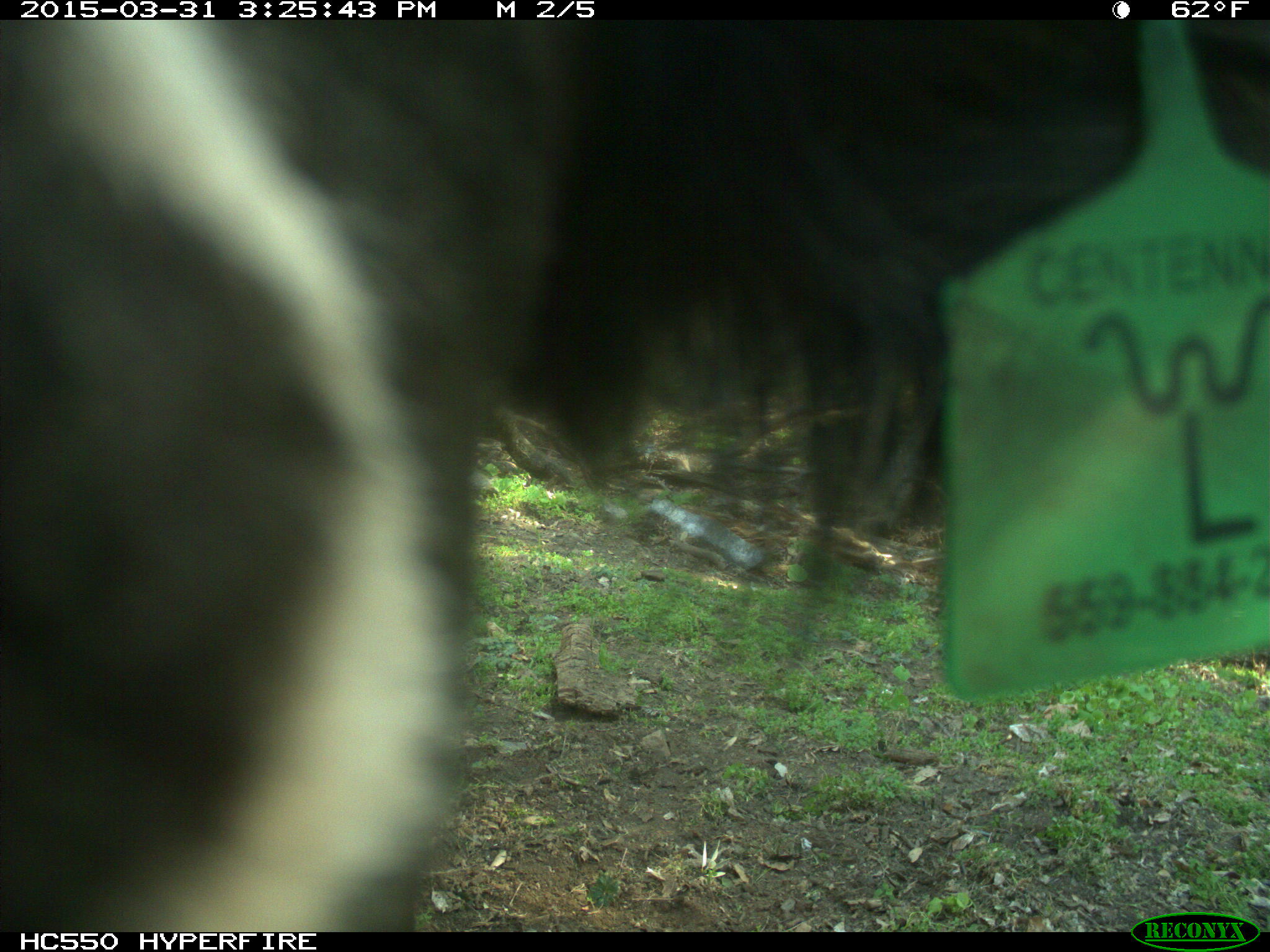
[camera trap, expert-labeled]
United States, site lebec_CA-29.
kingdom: Animalia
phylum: Chordata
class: Mammalia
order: Artiodactyla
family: Bovidae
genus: Bos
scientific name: Bos taurus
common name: domestic cow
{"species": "Bos taurus (domestic cow)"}